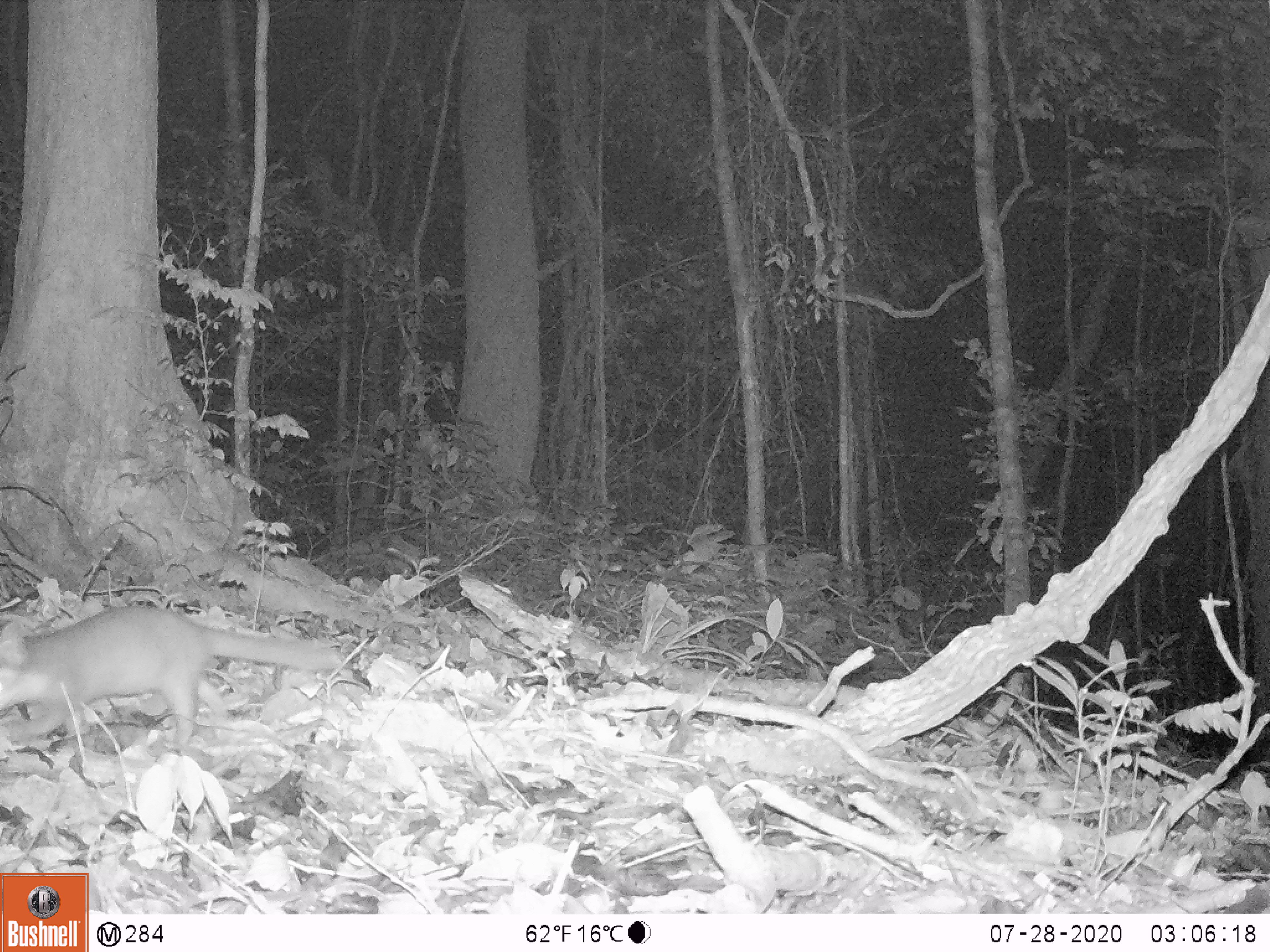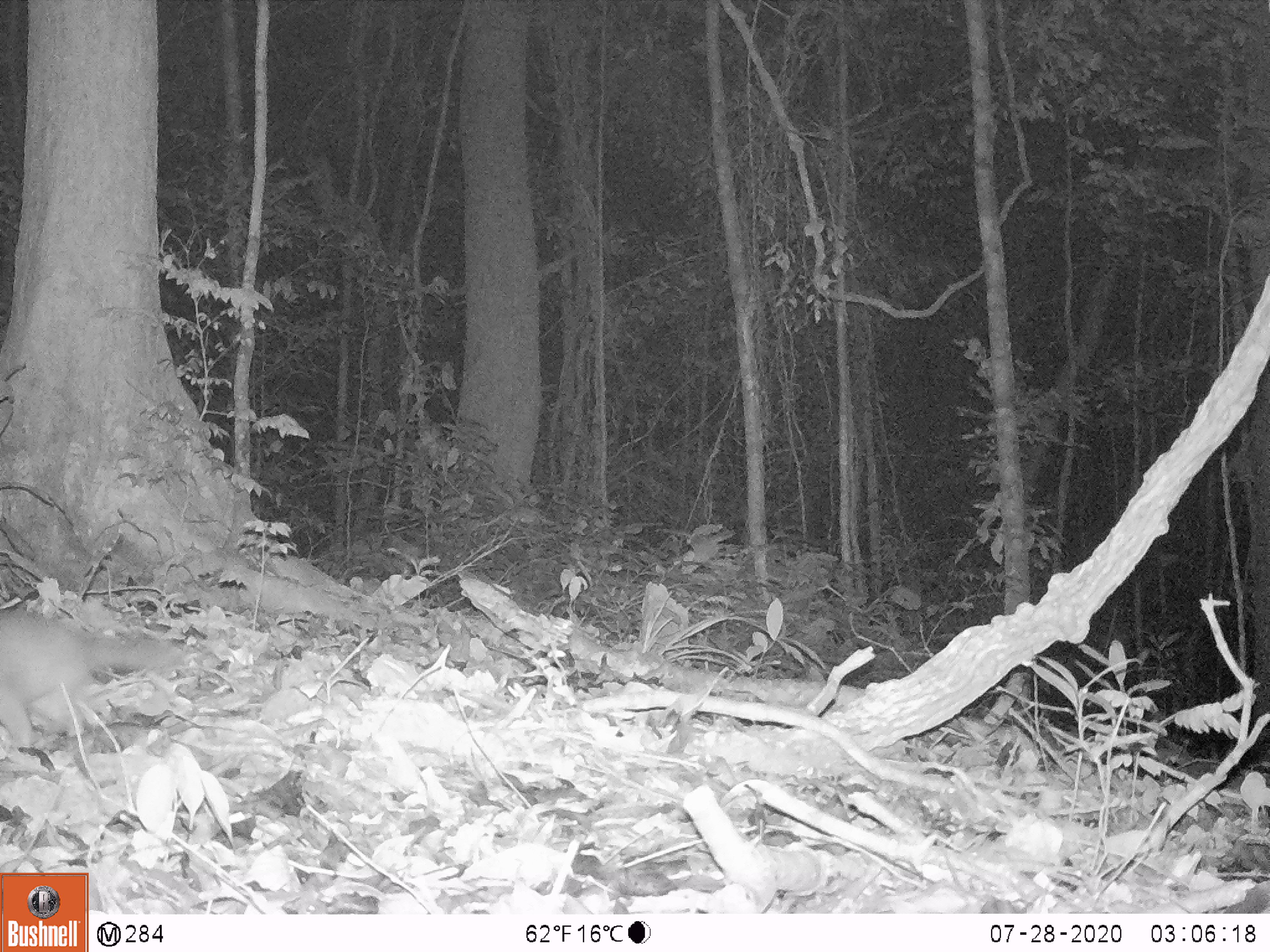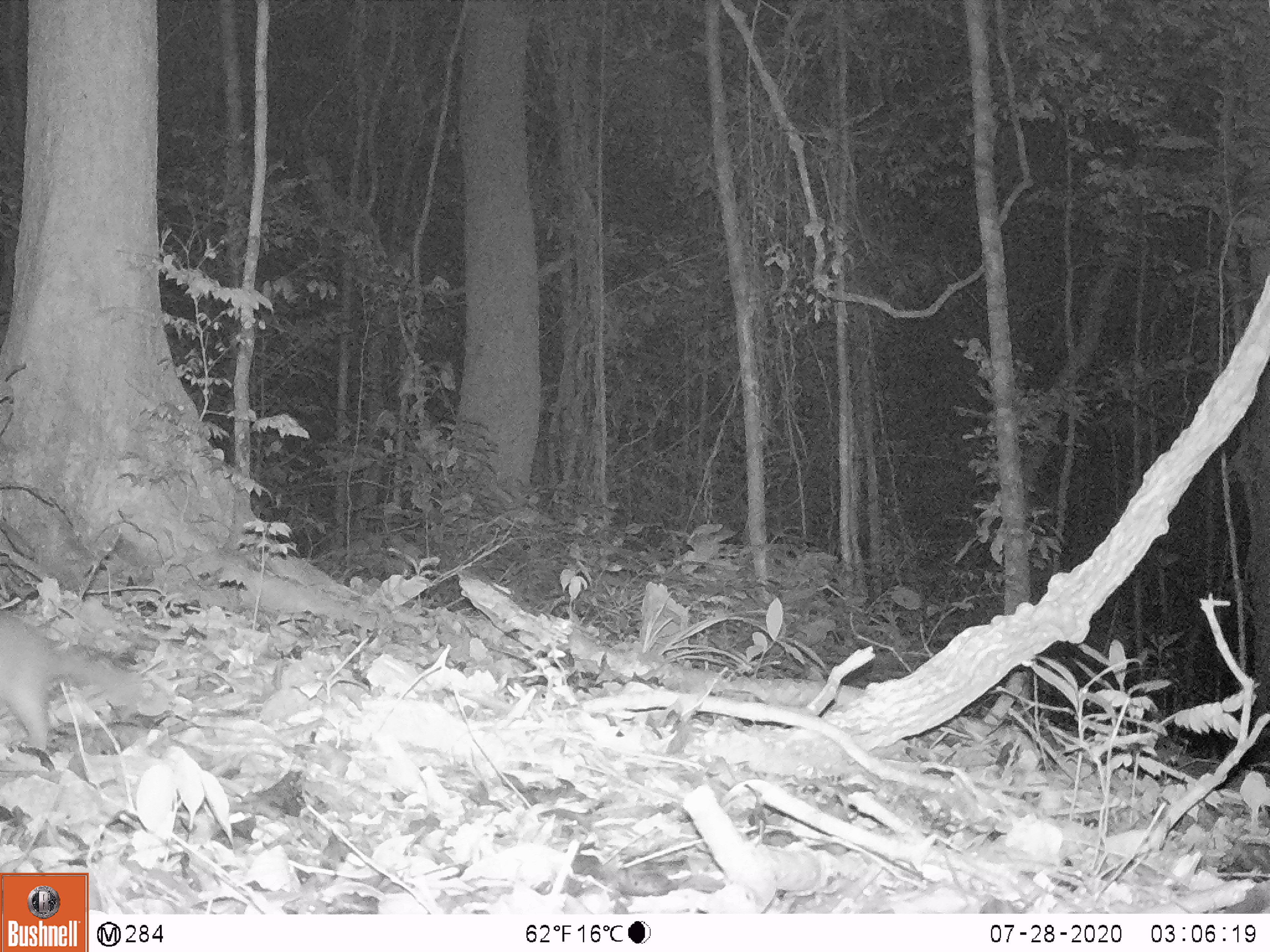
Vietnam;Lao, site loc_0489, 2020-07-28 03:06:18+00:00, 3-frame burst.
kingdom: Animalia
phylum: Chordata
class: Mammalia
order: Carnivora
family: Mustelidae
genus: Melogale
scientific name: Melogale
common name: ferret badger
Ferret badger (Melogale). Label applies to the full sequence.